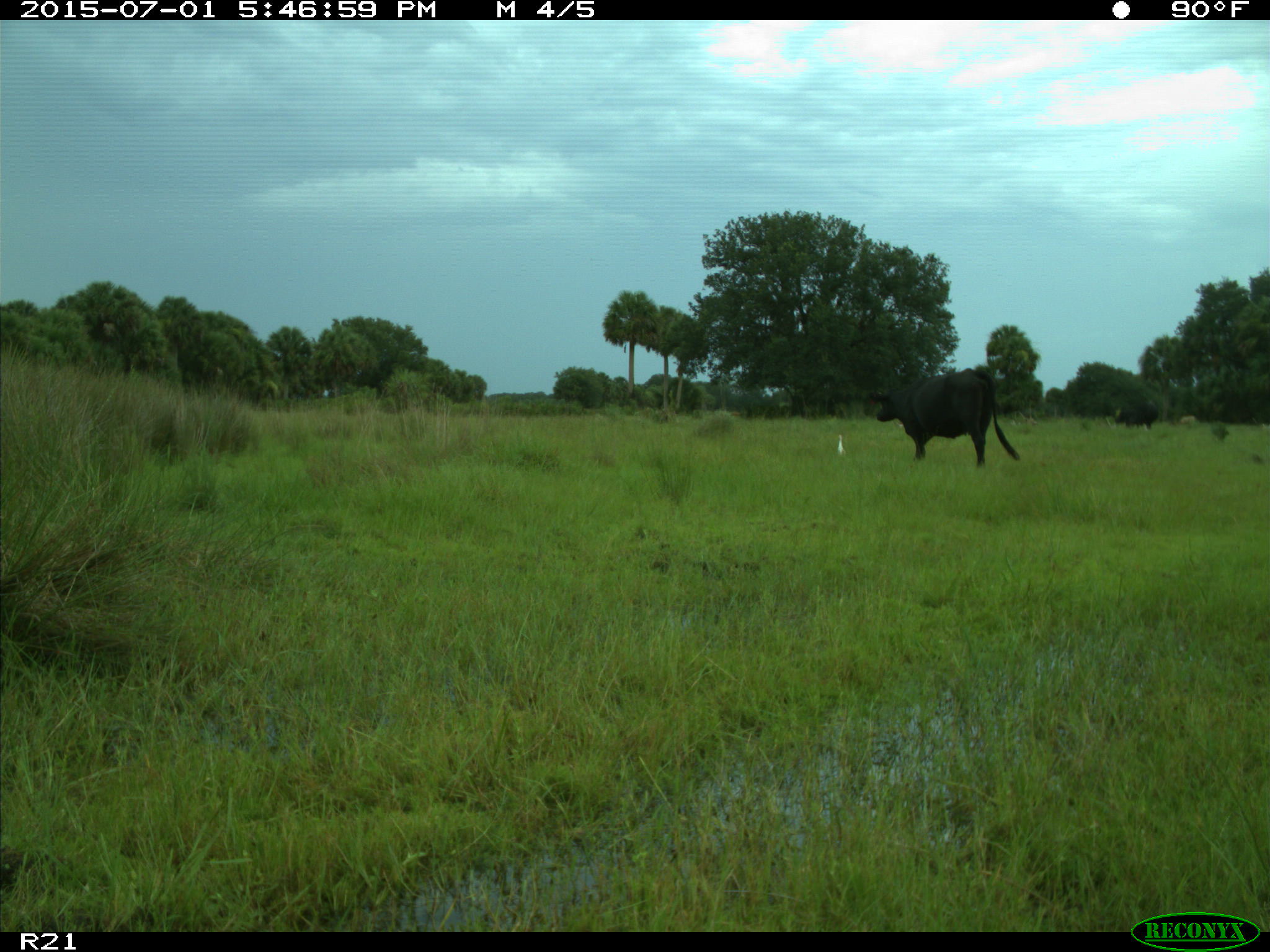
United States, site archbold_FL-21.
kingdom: Animalia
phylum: Chordata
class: Mammalia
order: Artiodactyla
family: Bovidae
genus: Bos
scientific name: Bos taurus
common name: domestic cow